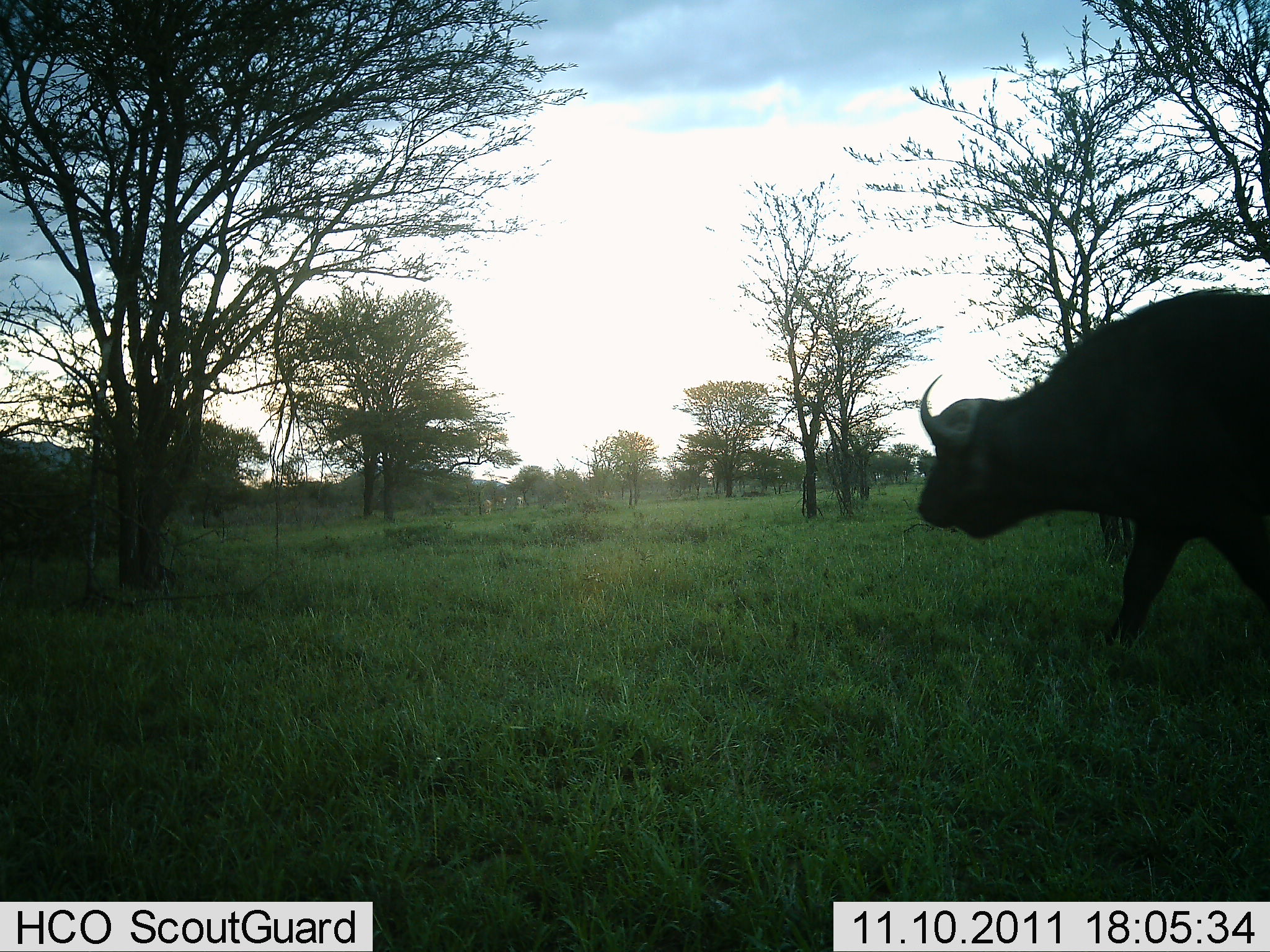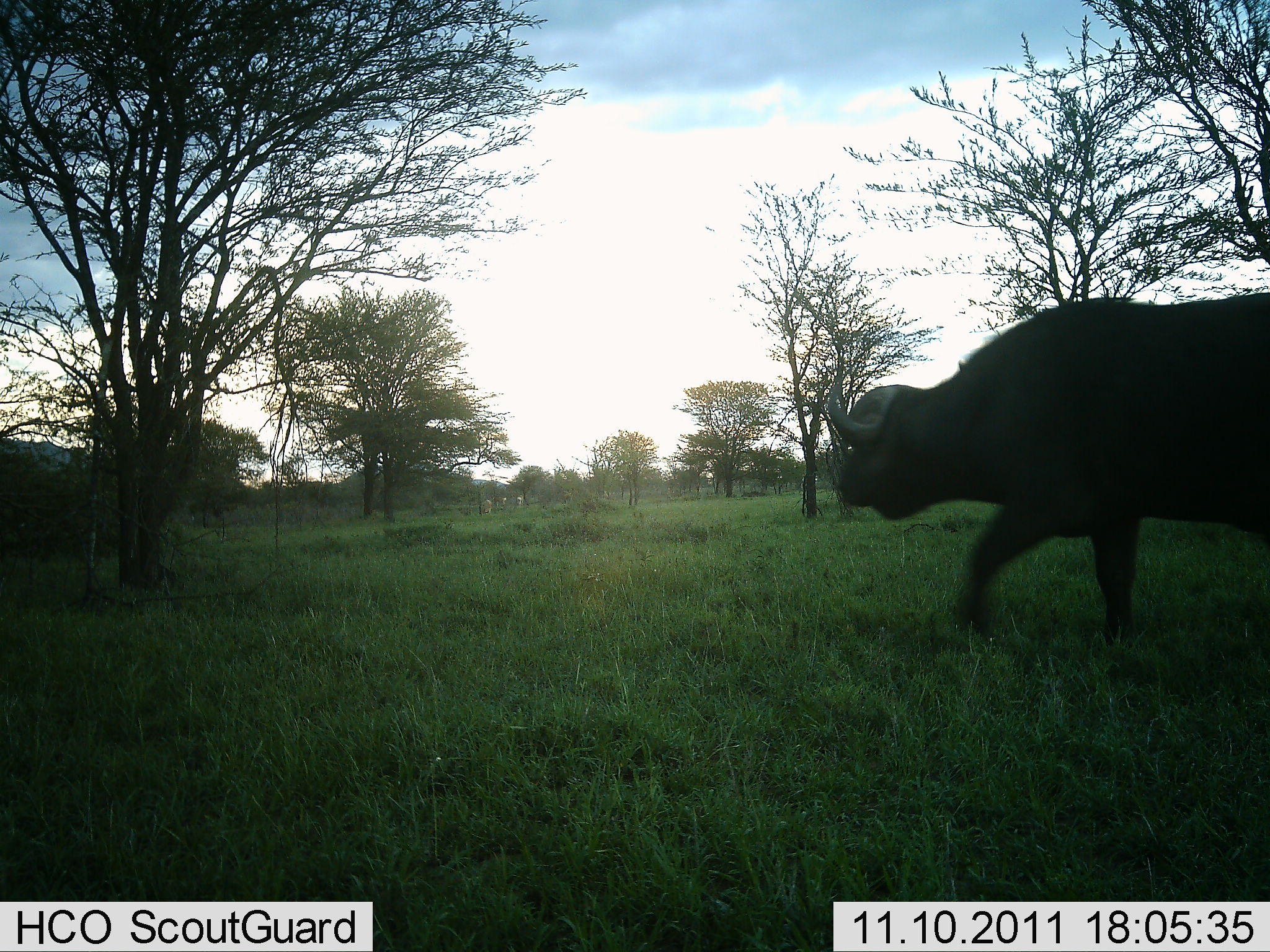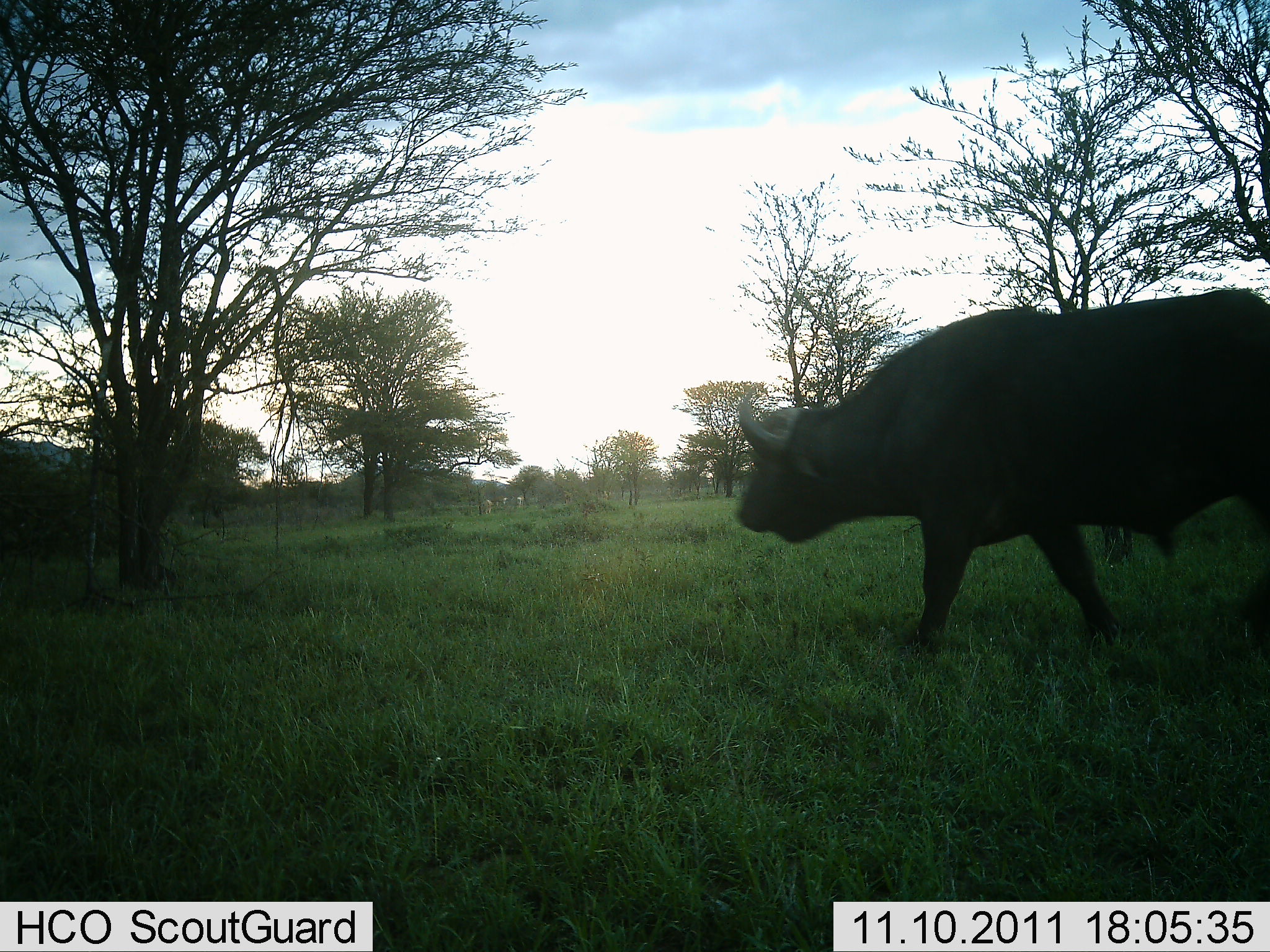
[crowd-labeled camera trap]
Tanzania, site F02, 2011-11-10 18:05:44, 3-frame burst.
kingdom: Animalia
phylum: Chordata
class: Mammalia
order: Artiodactyla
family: Bovidae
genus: Syncerus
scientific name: Syncerus caffer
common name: cape buffalo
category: buffalo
Buffalo (cape buffalo) (Syncerus caffer), count 1. Behavior (volunteer vote fractions): standing 0%, resting 0%, moving 100%, interacting 0%. Young present (vote fraction): 0%. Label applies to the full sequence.